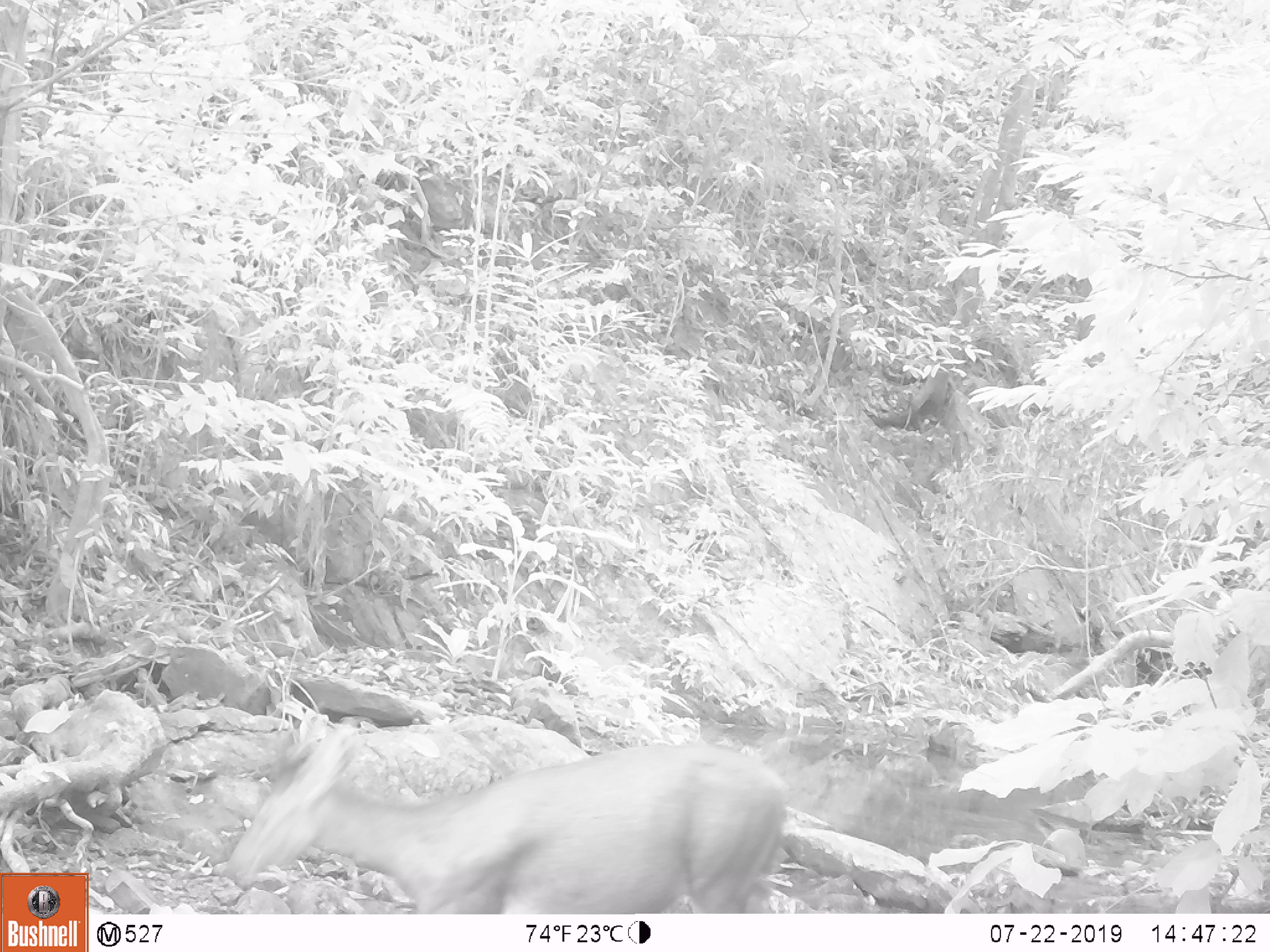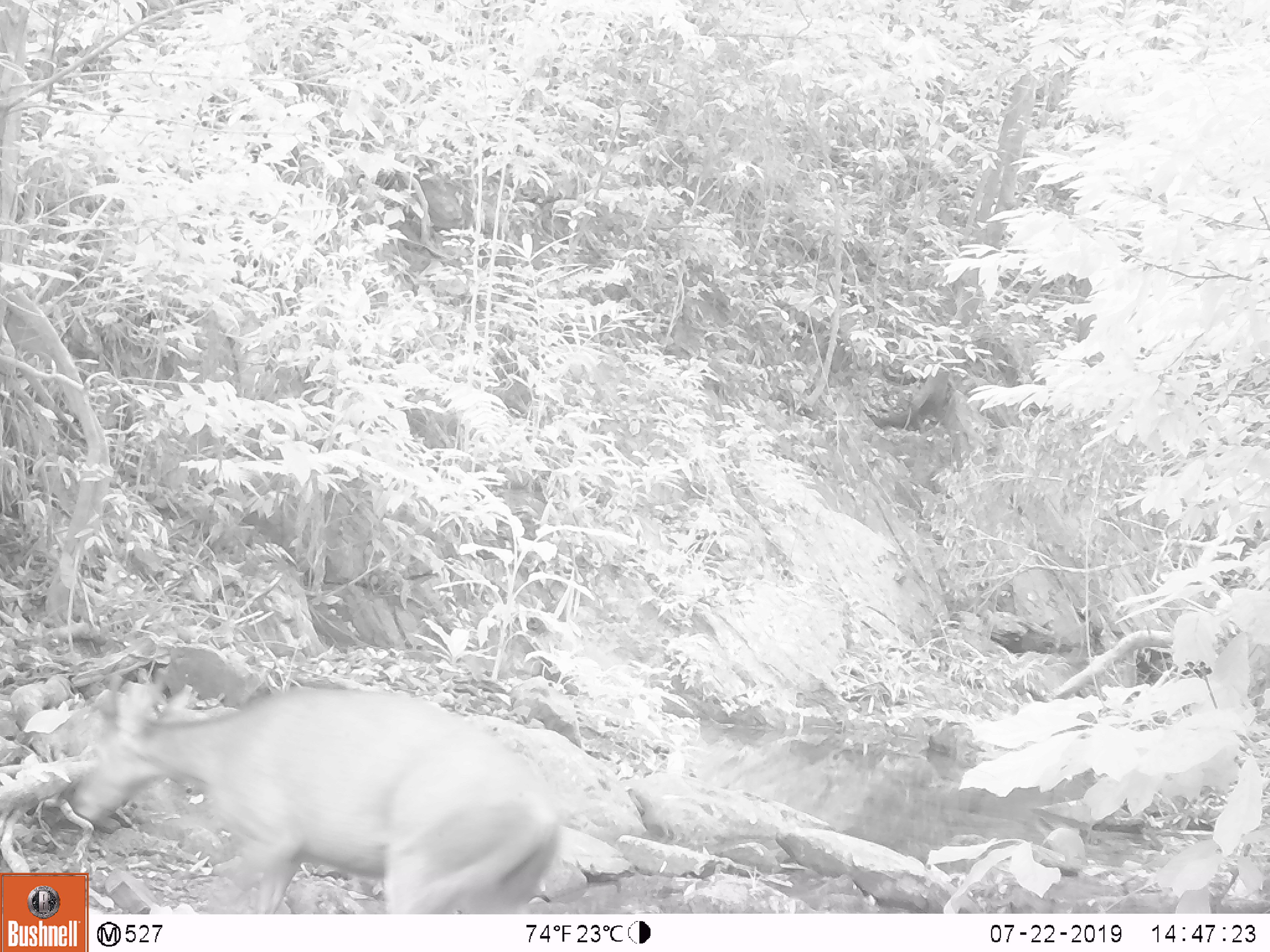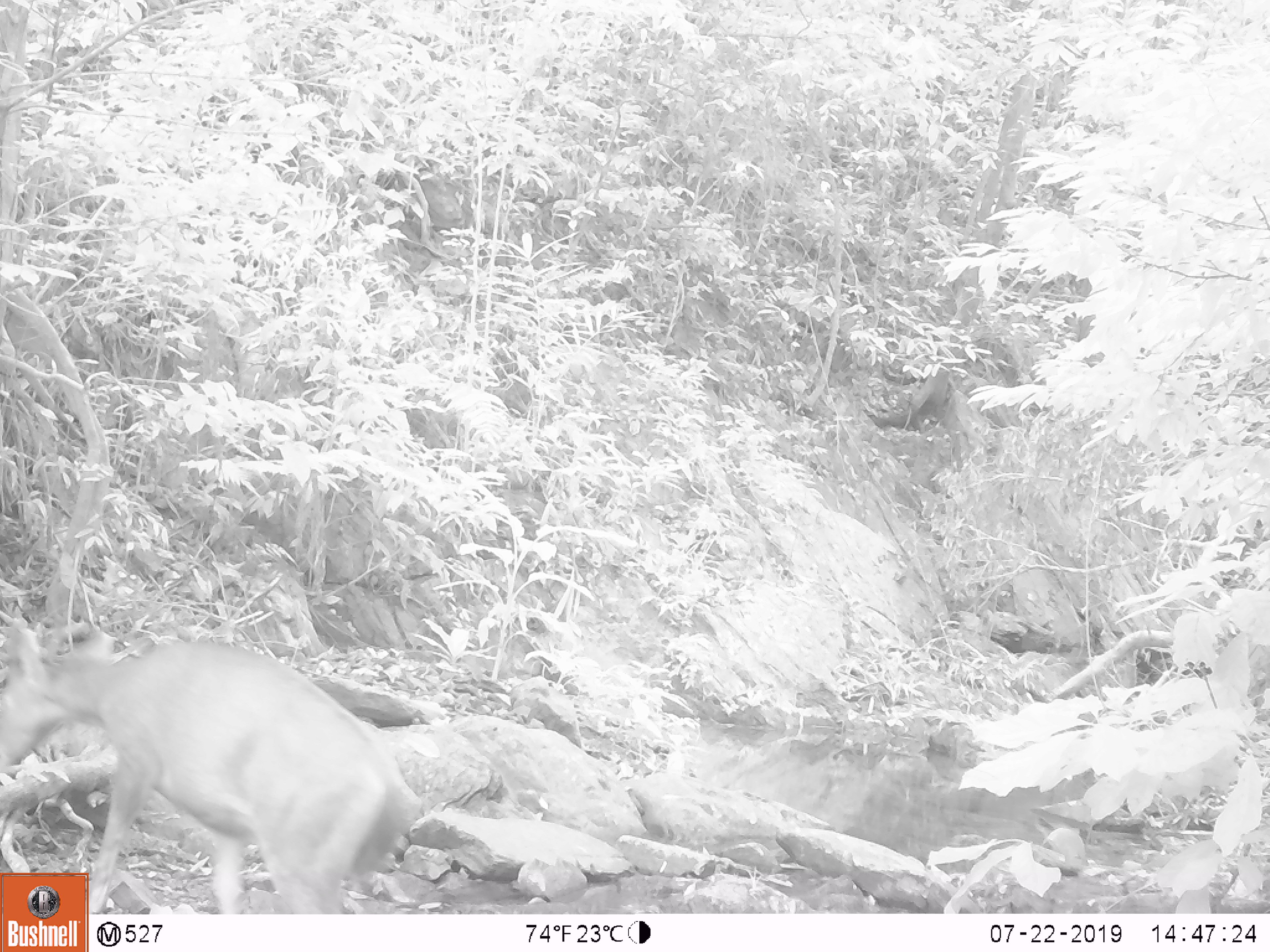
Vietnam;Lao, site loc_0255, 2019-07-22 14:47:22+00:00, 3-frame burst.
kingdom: Animalia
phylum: Chordata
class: Mammalia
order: Artiodactyla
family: Cervidae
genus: Rusa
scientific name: Rusa unicolor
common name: sambar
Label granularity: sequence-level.